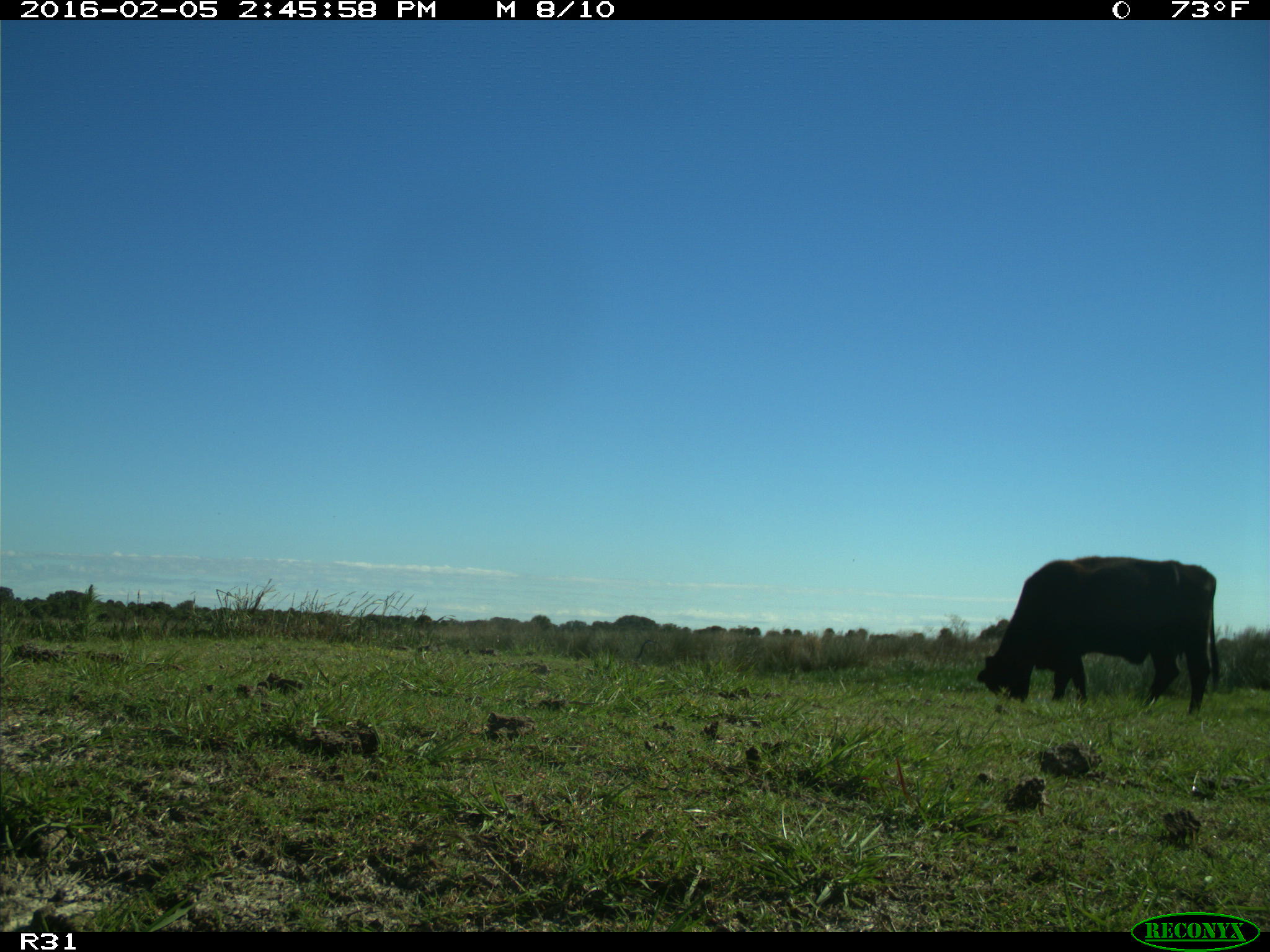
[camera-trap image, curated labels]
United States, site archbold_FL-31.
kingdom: Animalia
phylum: Chordata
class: Mammalia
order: Artiodactyla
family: Bovidae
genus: Bos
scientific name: Bos taurus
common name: domestic cow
Bos taurus (domestic cow).